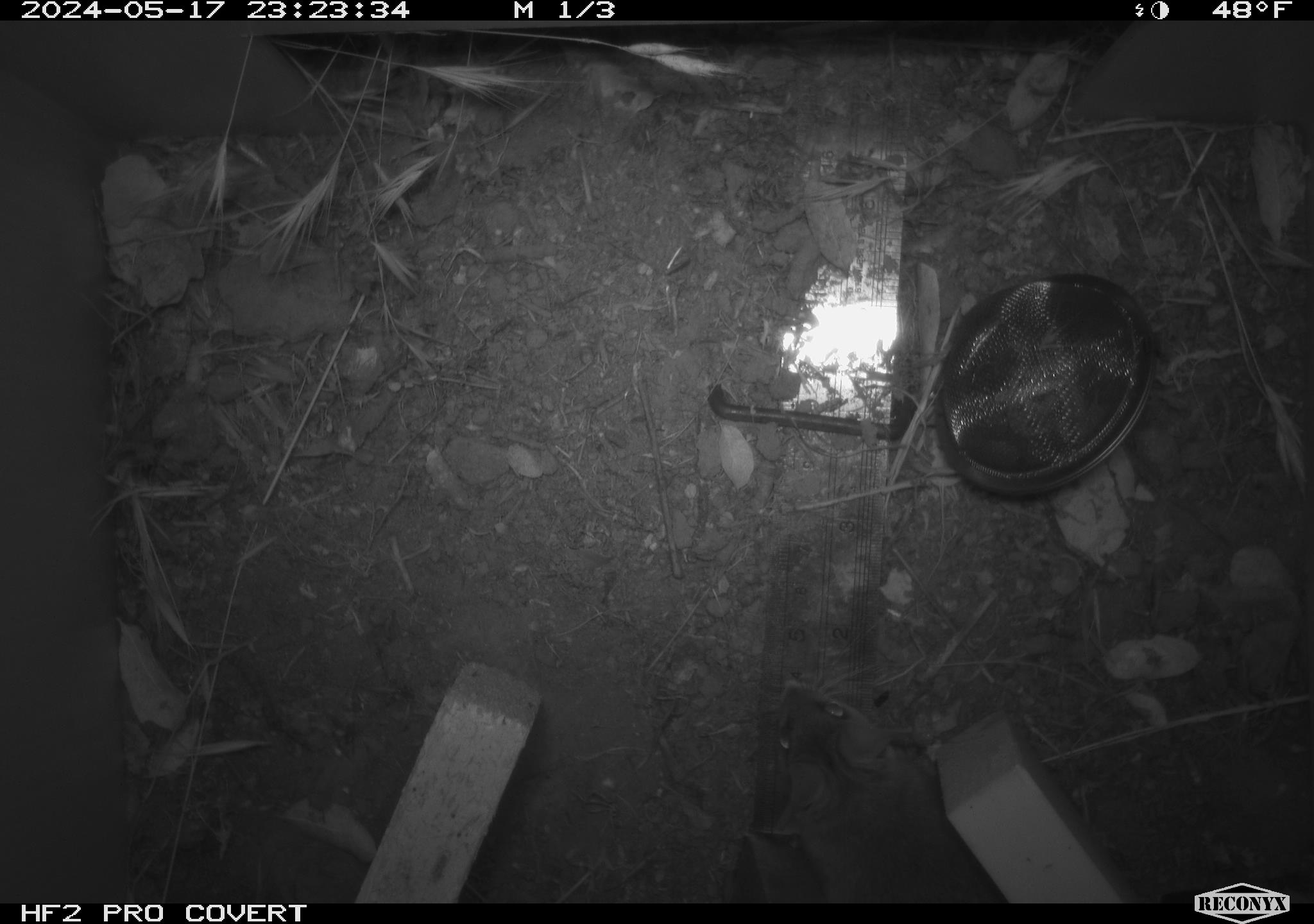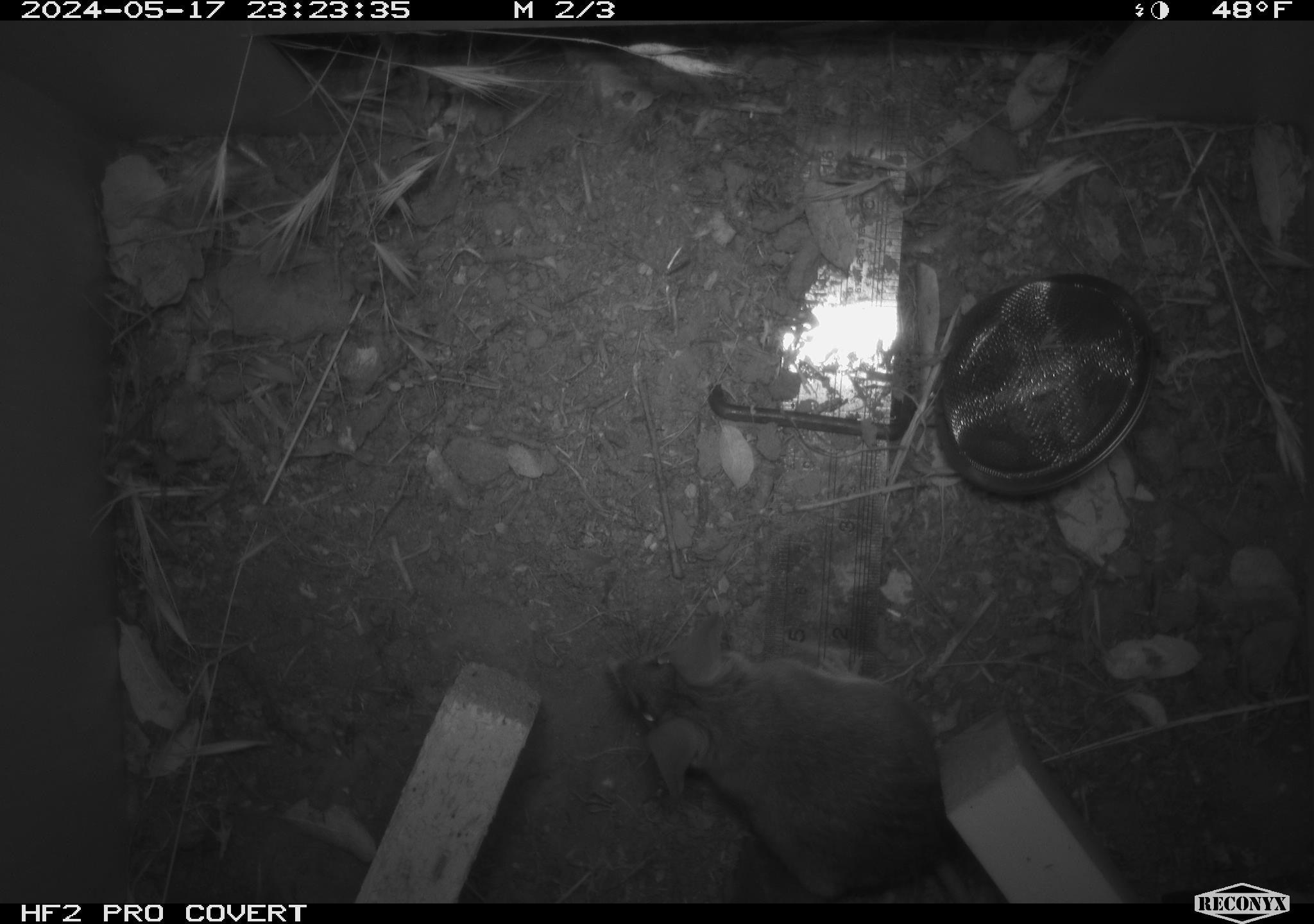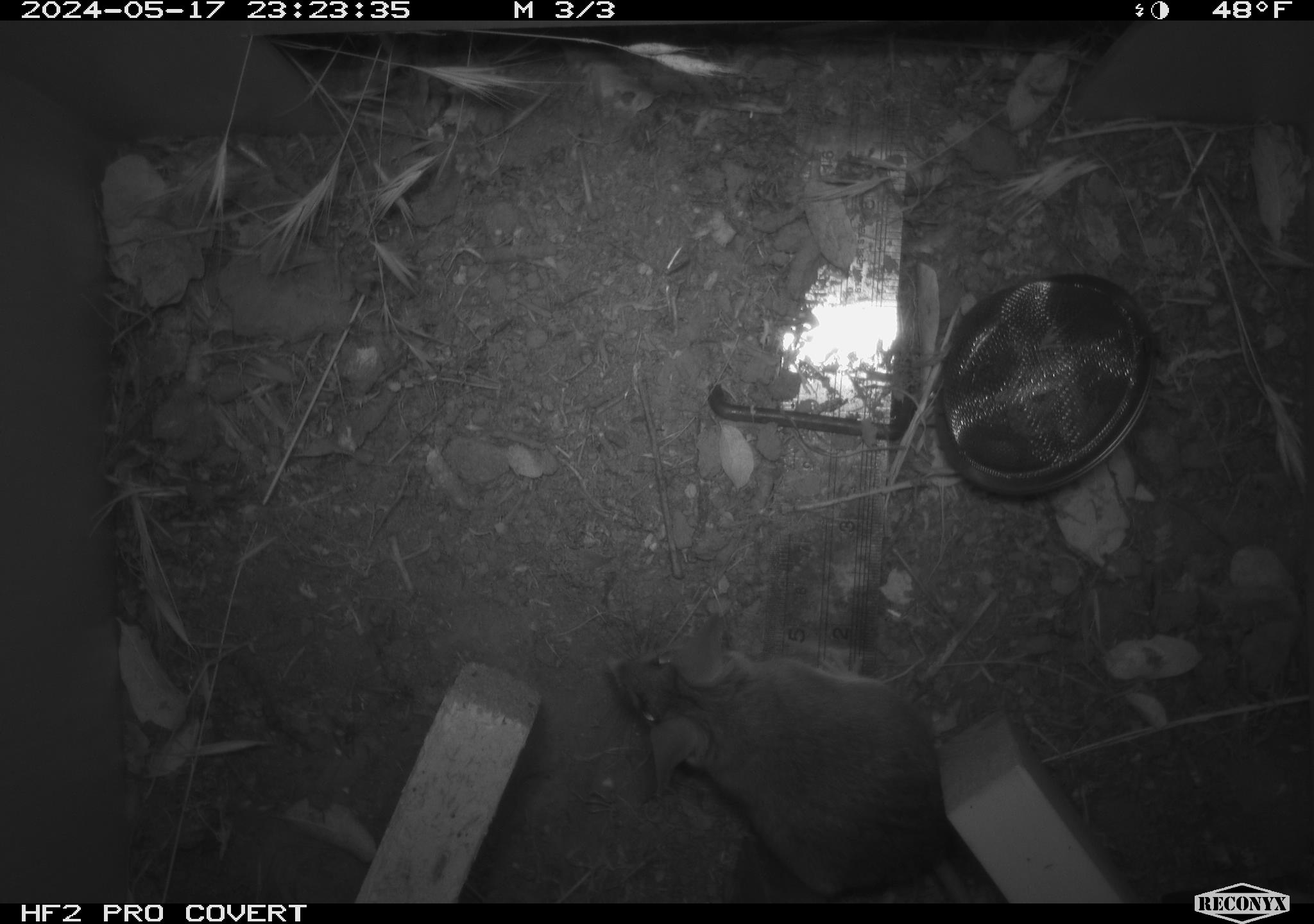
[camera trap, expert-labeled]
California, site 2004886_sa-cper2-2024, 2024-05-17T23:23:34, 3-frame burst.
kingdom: Animalia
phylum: Chordata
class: Mammalia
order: Rodentia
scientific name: Rodentia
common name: rodent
Rodent (Rodentia).